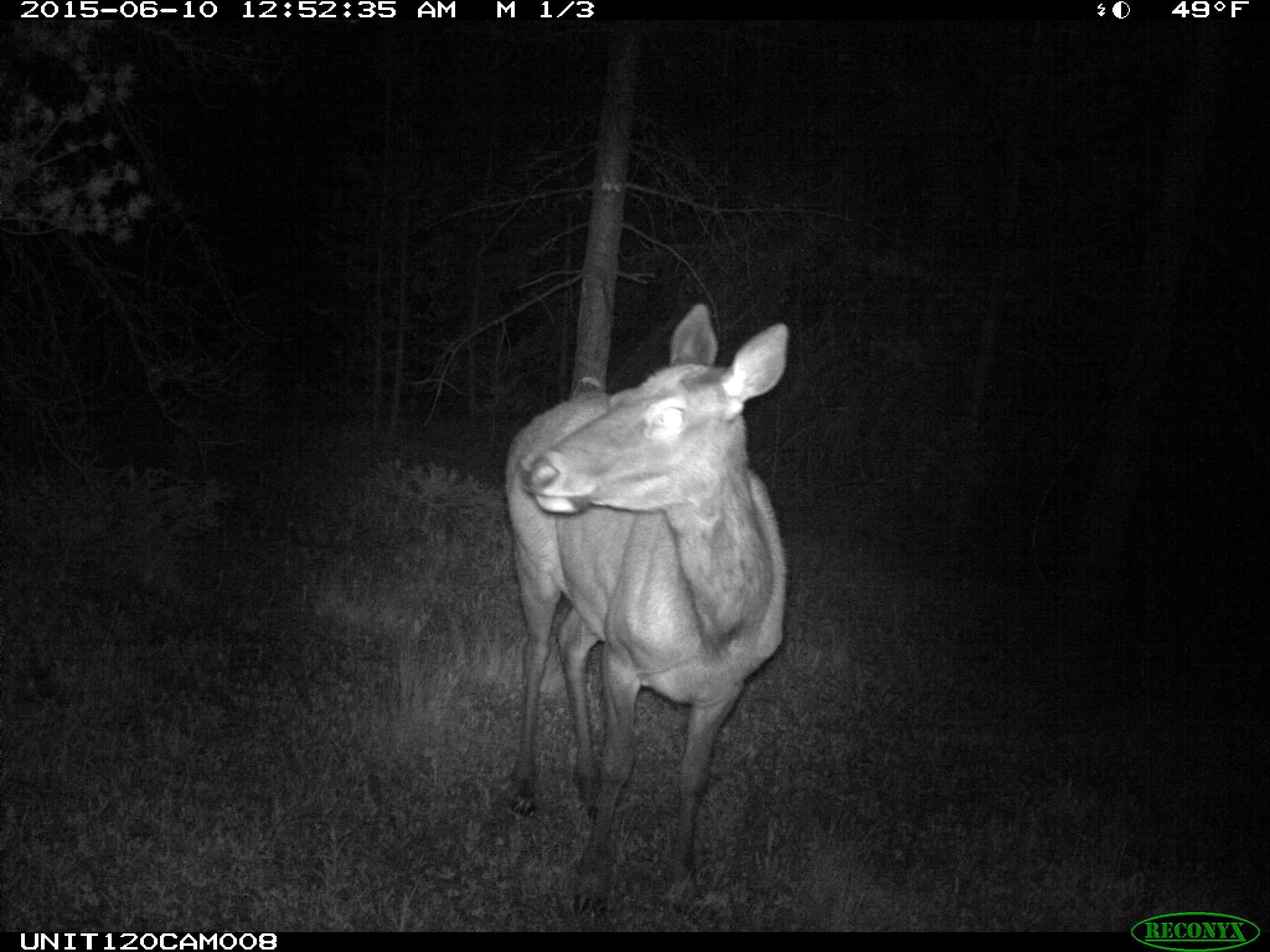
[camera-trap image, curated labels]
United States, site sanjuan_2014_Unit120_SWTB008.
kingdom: Animalia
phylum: Chordata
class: Mammalia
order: Artiodactyla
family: Cervidae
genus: Cervus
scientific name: Cervus elaphus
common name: red deer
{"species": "Cervus elaphus (red deer)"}